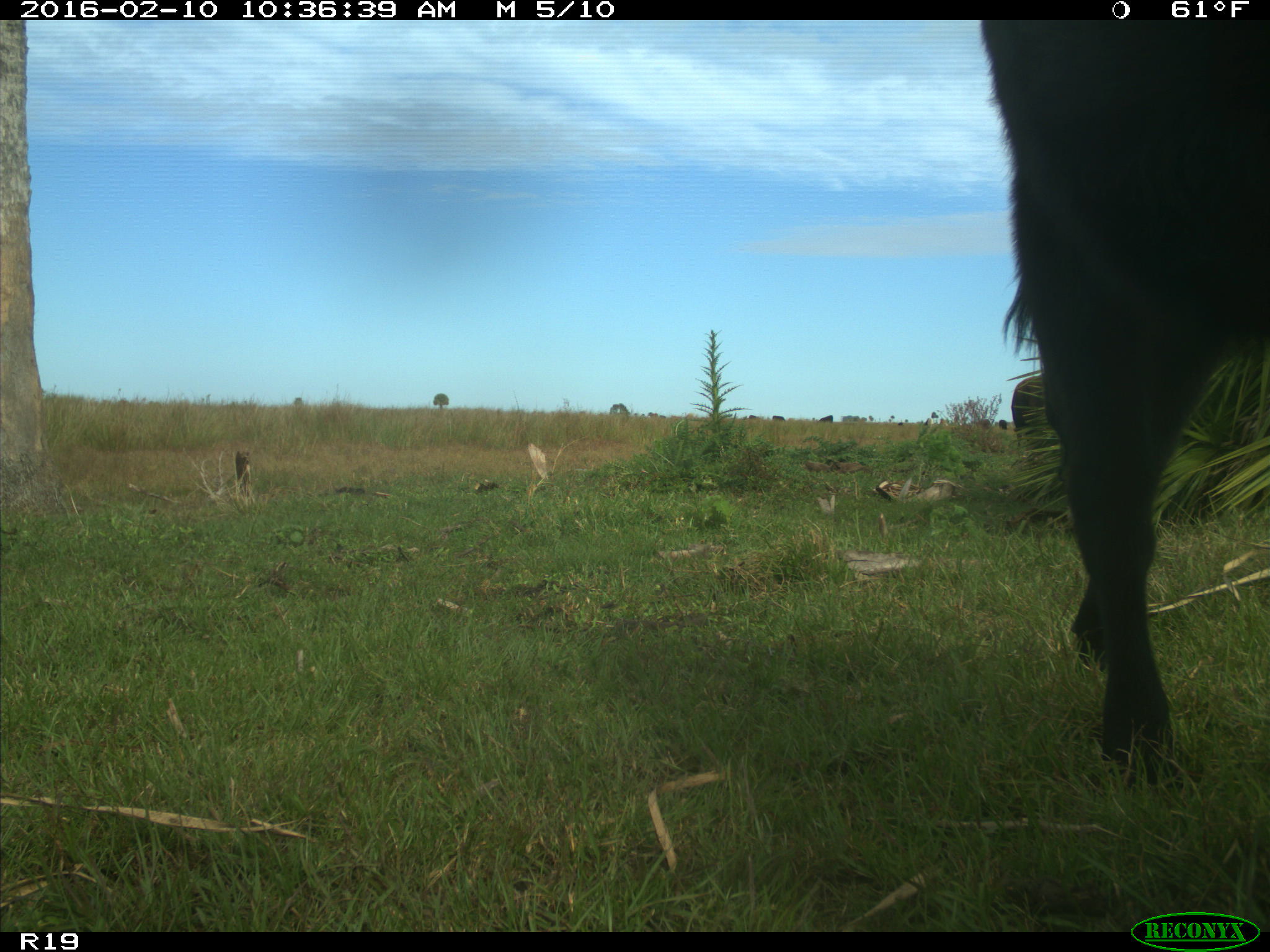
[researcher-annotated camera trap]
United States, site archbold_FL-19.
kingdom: Animalia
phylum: Chordata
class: Mammalia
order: Artiodactyla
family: Bovidae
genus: Bos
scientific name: Bos taurus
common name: domestic cow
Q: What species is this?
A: Bos taurus (domestic cow).